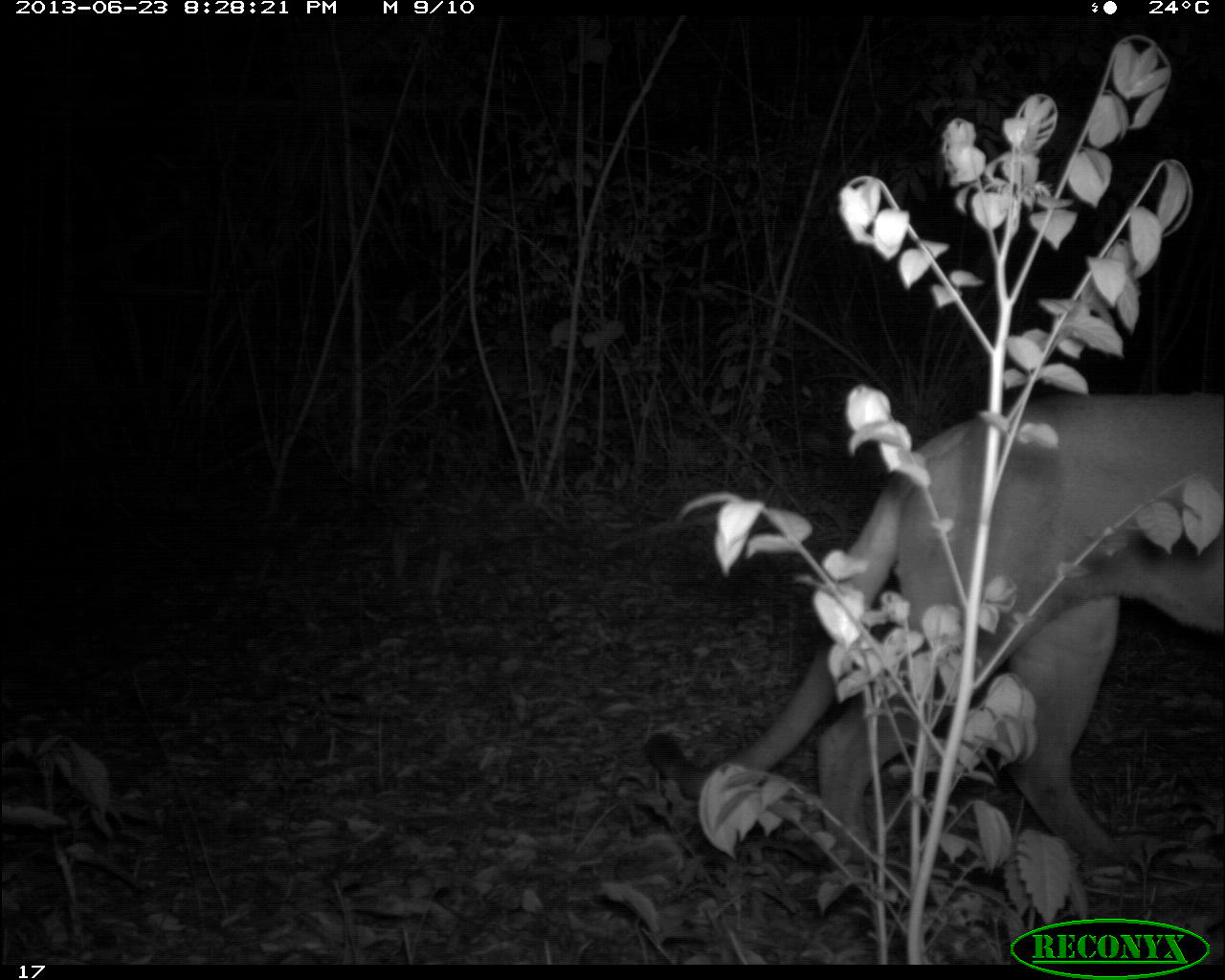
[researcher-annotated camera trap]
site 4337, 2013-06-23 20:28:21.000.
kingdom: Animalia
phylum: Chordata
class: Mammalia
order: Carnivora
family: Felidae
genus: Puma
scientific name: Puma concolor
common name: mountain lion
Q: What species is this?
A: Puma concolor (mountain lion).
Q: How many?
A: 1.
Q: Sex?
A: Male.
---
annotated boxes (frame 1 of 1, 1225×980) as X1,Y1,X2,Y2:
puma concolor: 641,390,1224,871